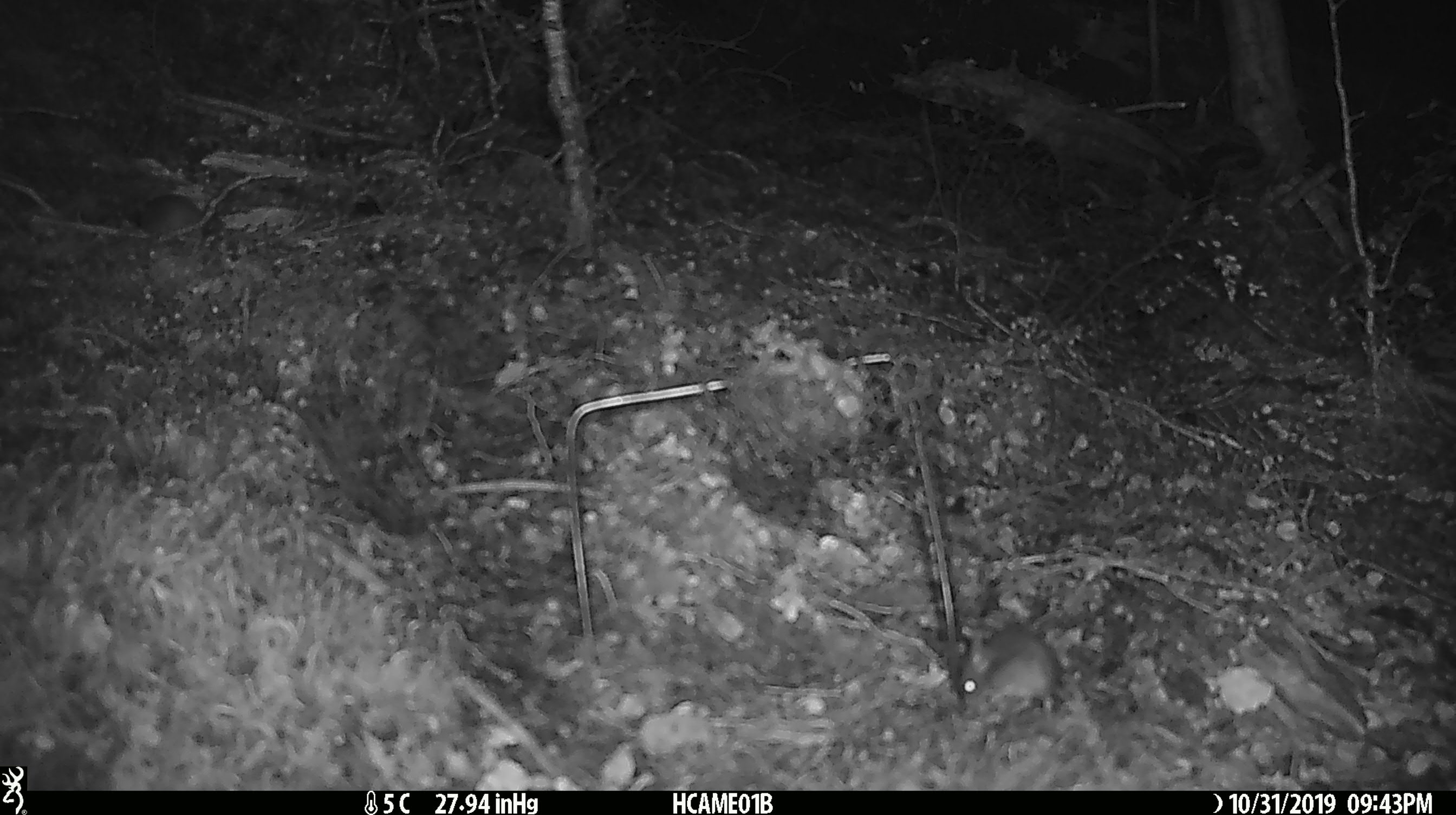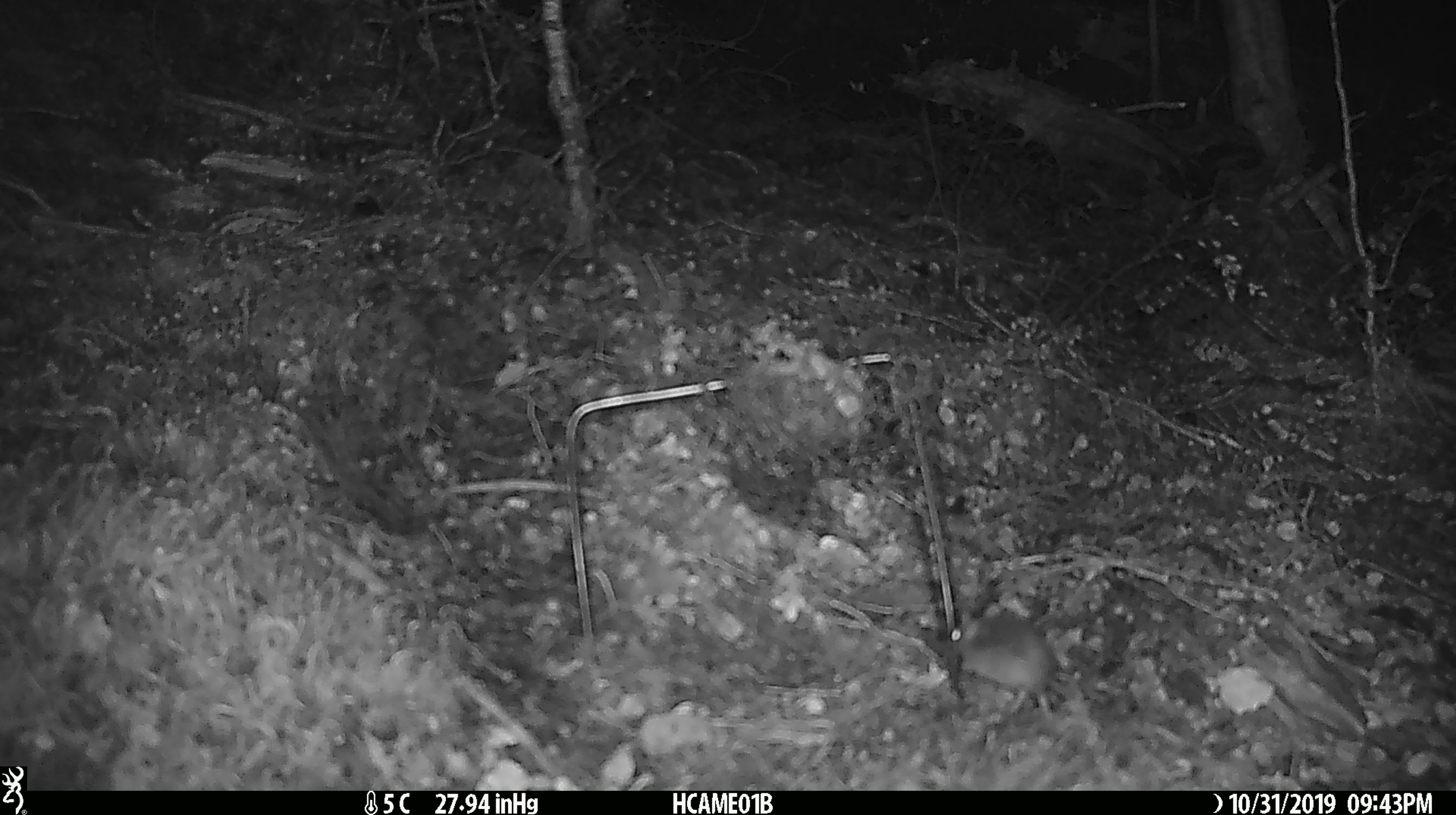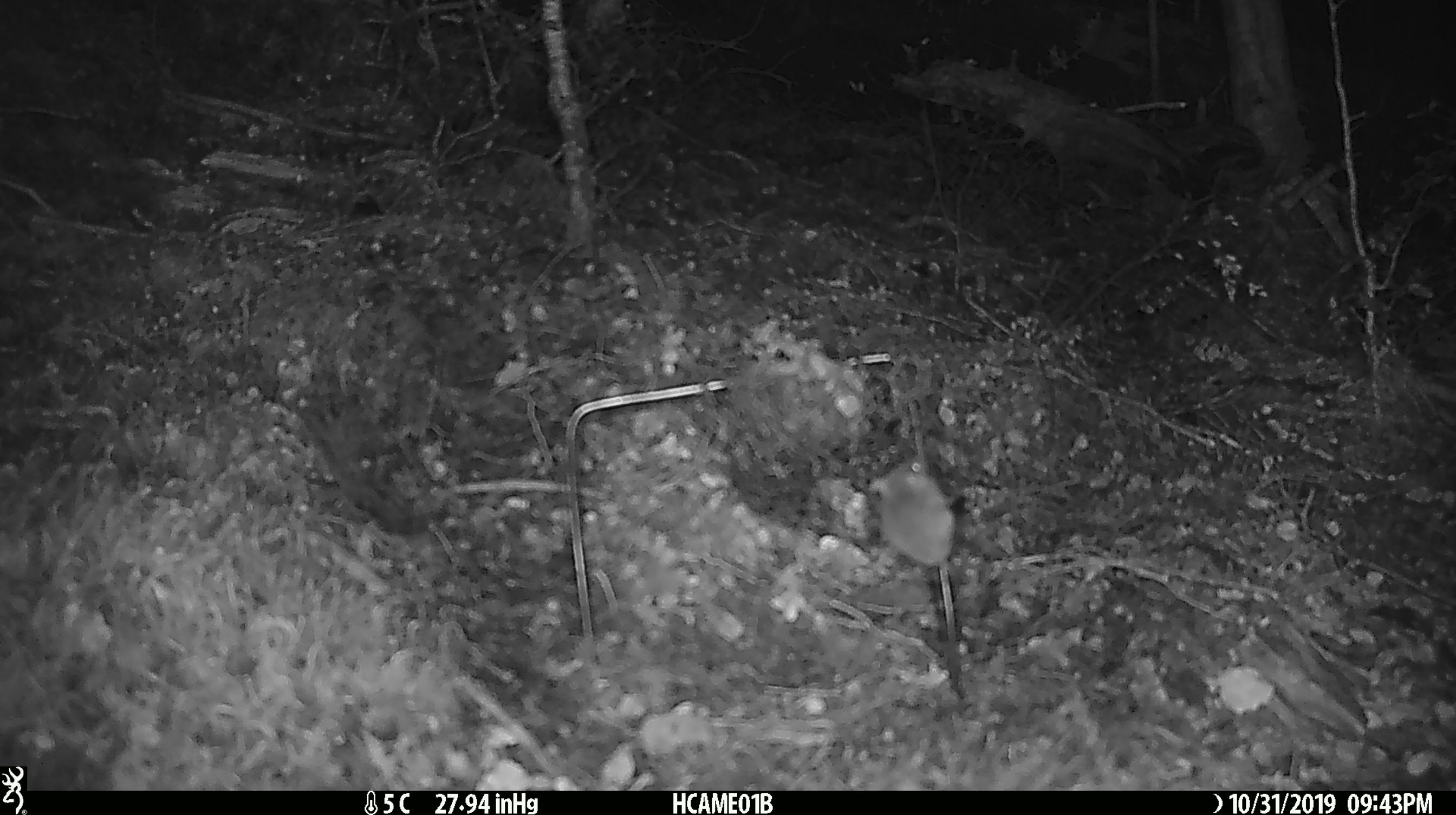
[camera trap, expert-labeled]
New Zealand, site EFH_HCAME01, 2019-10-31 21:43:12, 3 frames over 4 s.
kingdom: Animalia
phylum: Chordata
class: Mammalia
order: Rodentia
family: Muridae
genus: Mus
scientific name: Mus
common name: mouse